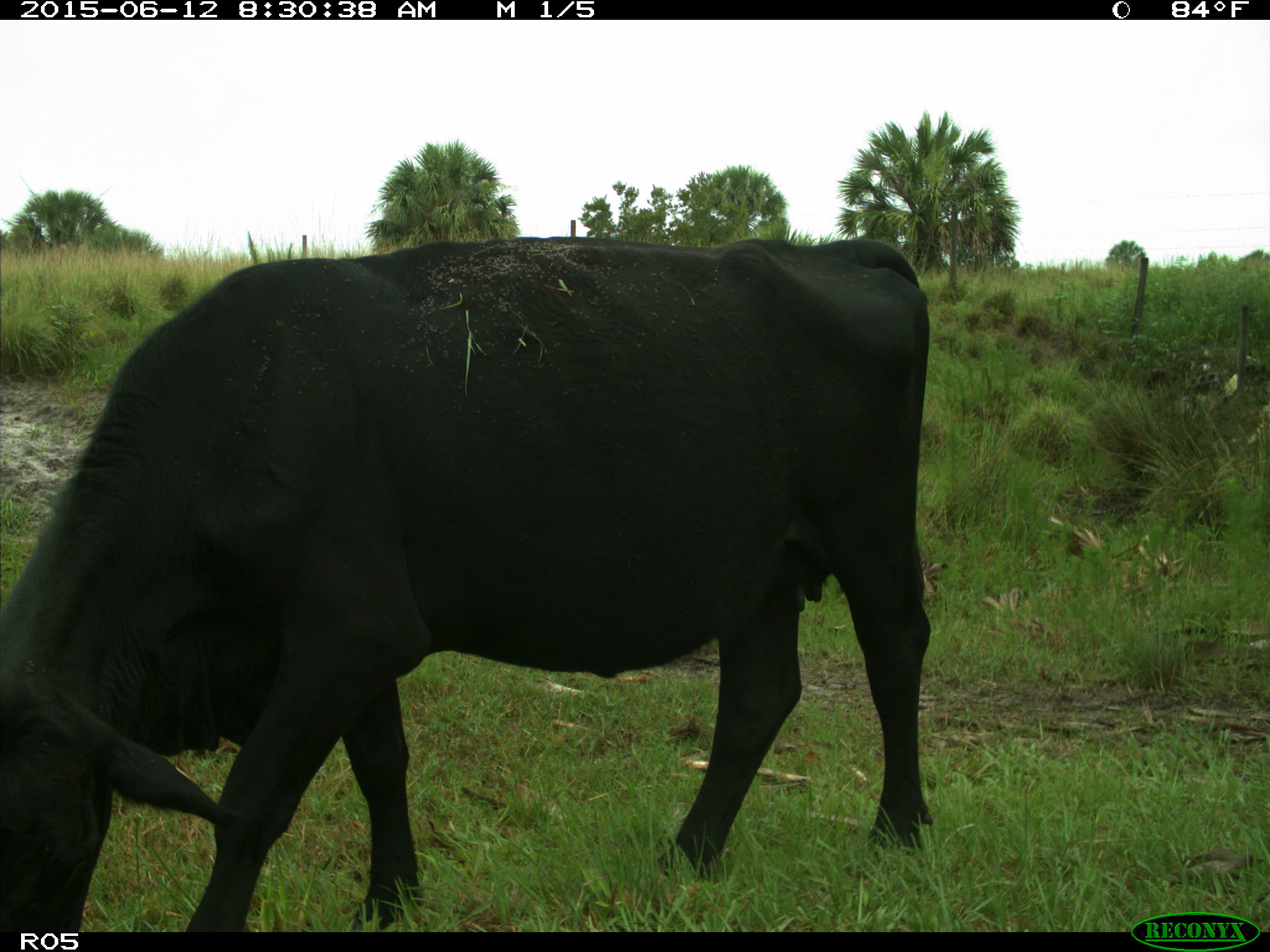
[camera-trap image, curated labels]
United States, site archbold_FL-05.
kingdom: Animalia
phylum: Chordata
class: Mammalia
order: Artiodactyla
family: Bovidae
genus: Bos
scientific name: Bos taurus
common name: domestic cow